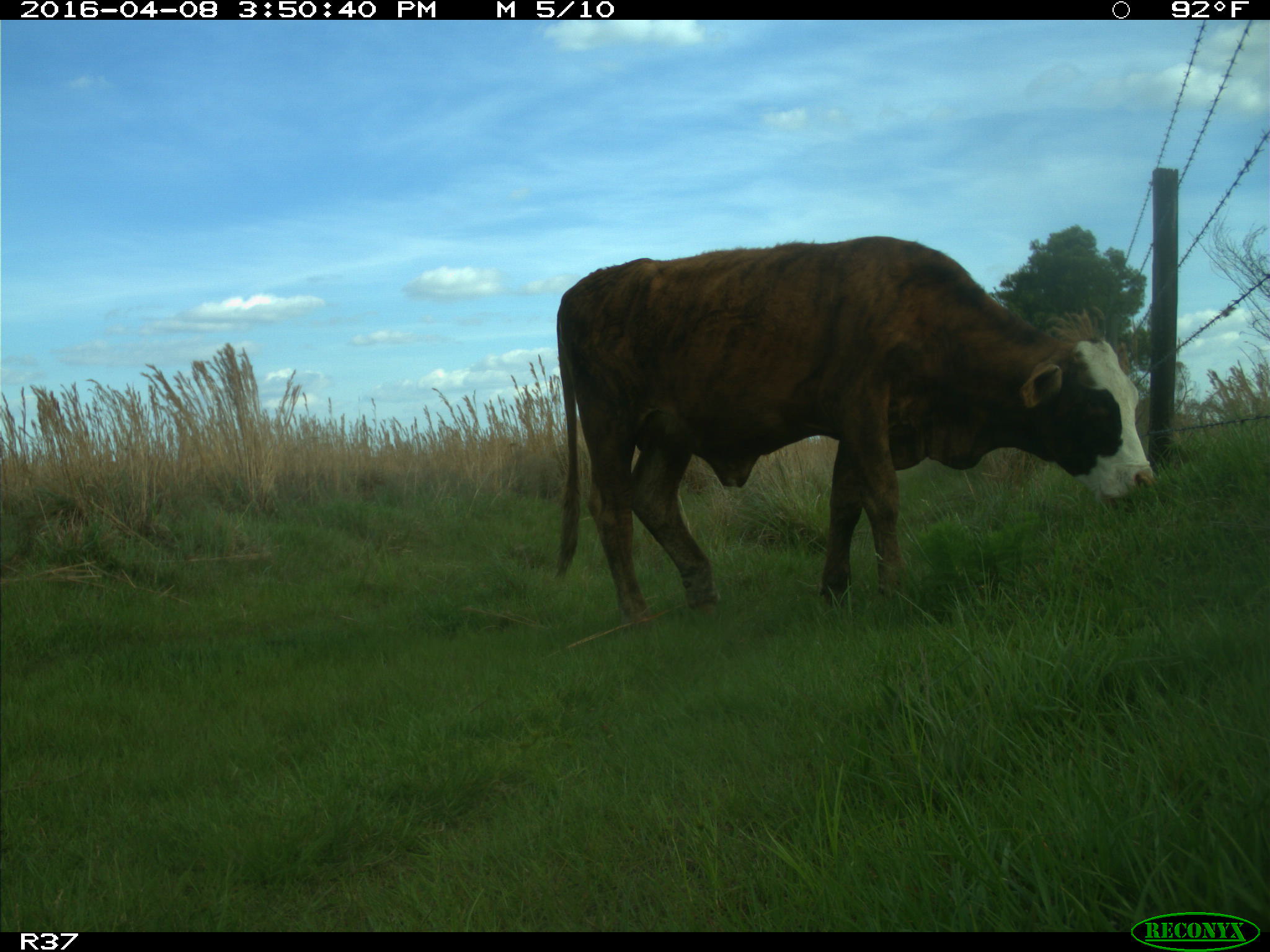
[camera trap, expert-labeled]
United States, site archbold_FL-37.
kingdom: Animalia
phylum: Chordata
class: Mammalia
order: Artiodactyla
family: Bovidae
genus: Bos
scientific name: Bos taurus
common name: domestic cow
Bos taurus (domestic cow).